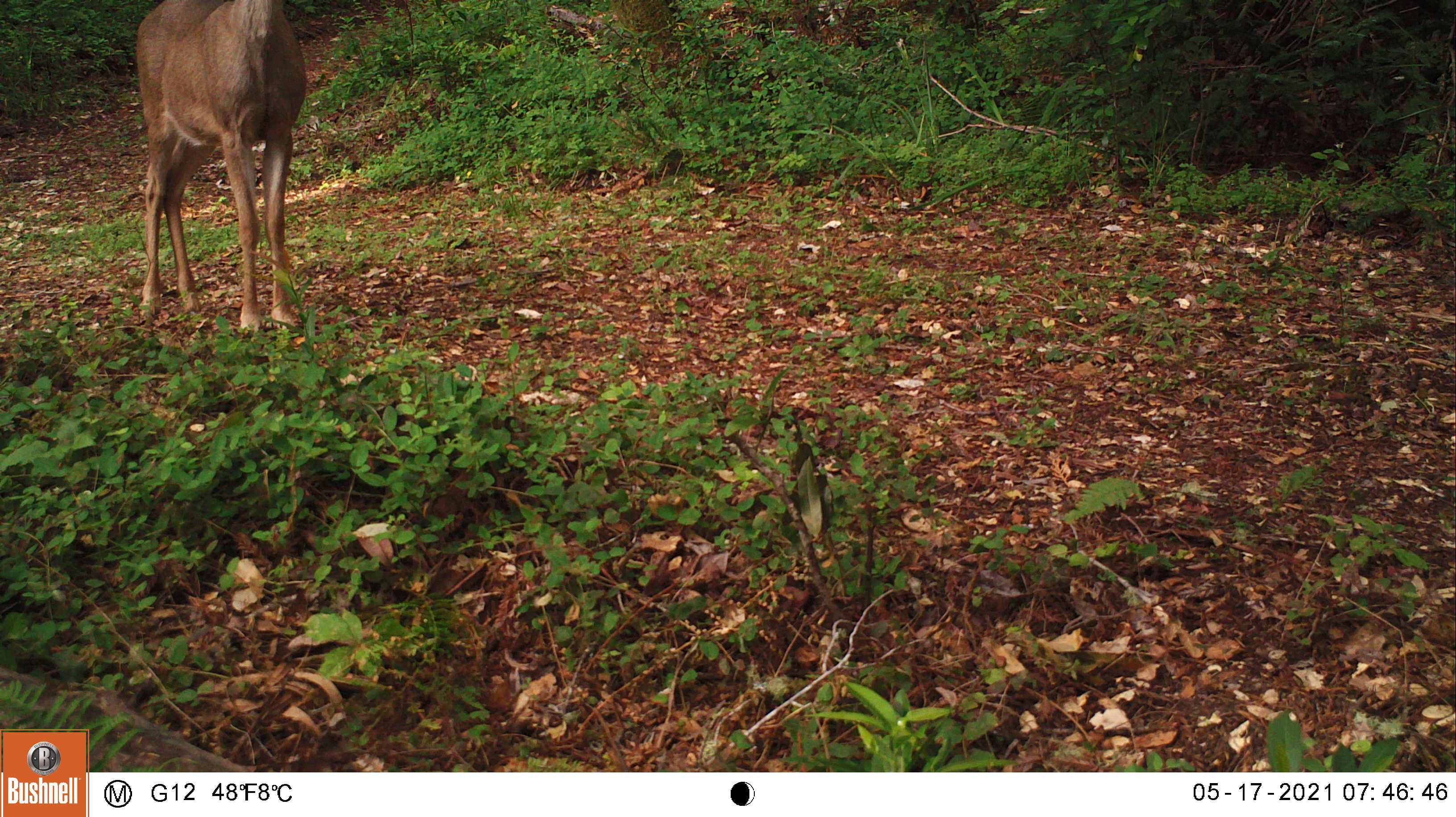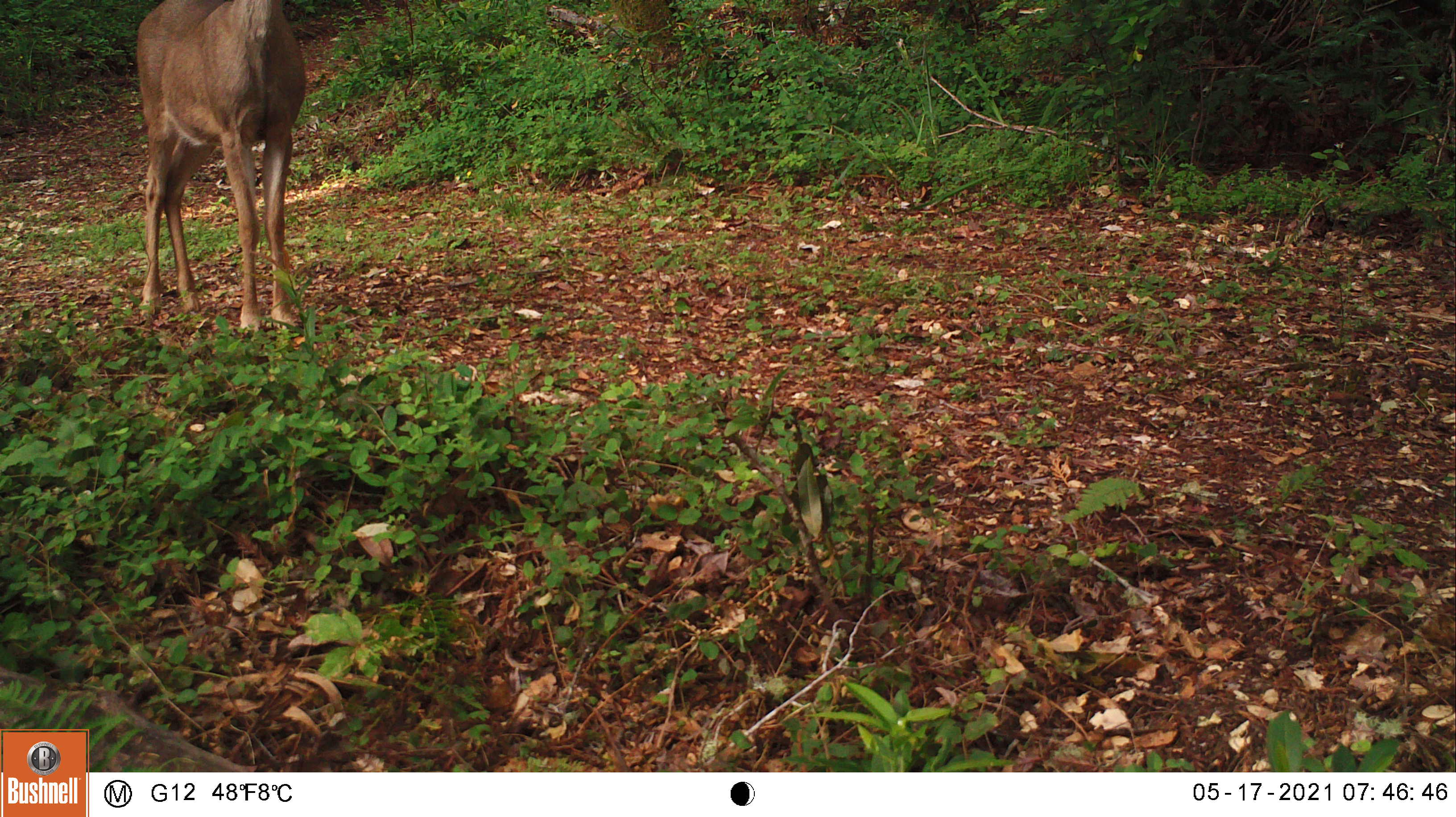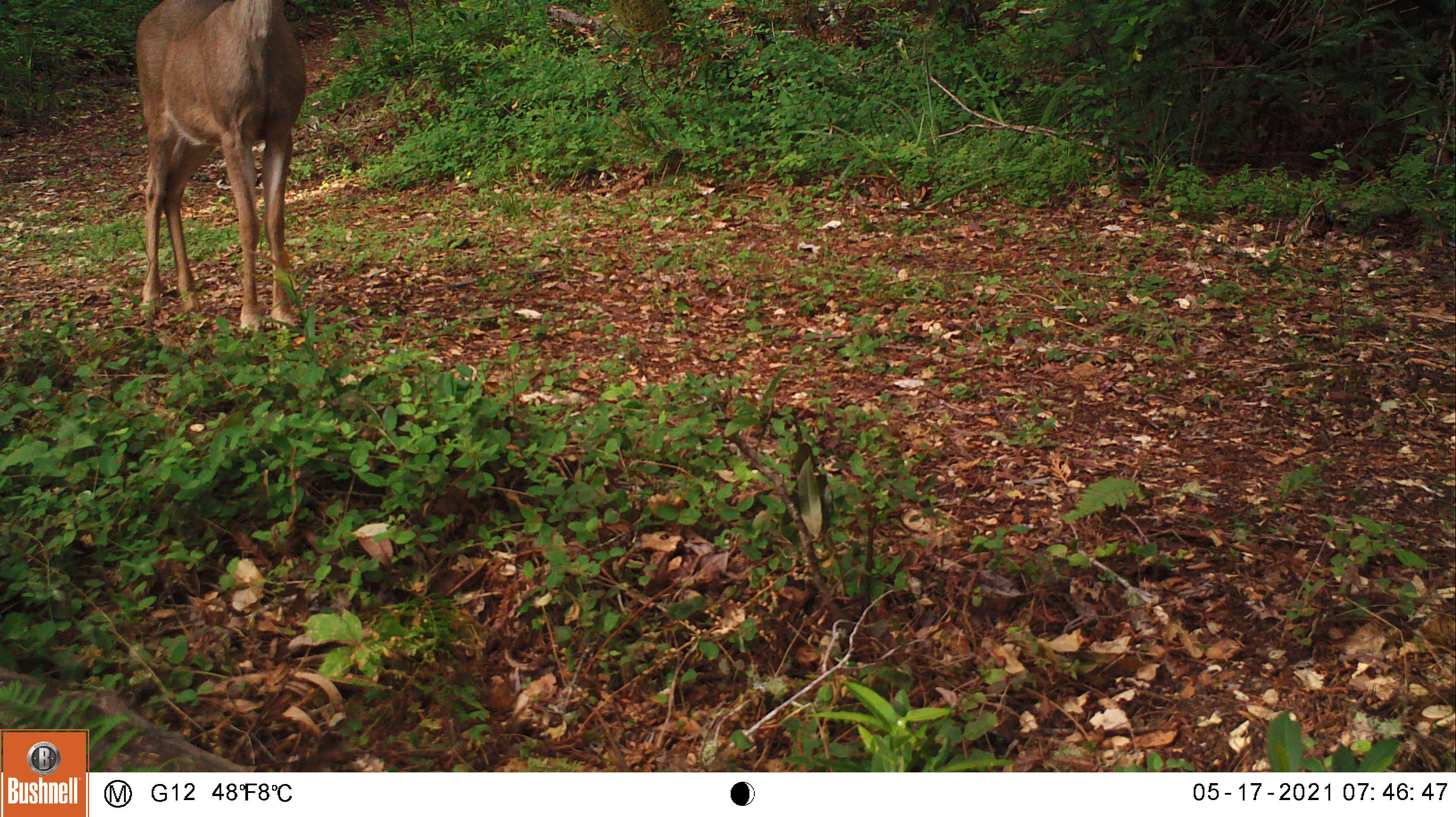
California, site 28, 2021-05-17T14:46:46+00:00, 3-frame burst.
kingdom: Animalia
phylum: Chordata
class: Mammalia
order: Artiodactyla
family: Cervidae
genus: Odocoileus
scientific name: Odocoileus hemionus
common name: mule deer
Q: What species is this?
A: Mule deer (Odocoileus hemionus).